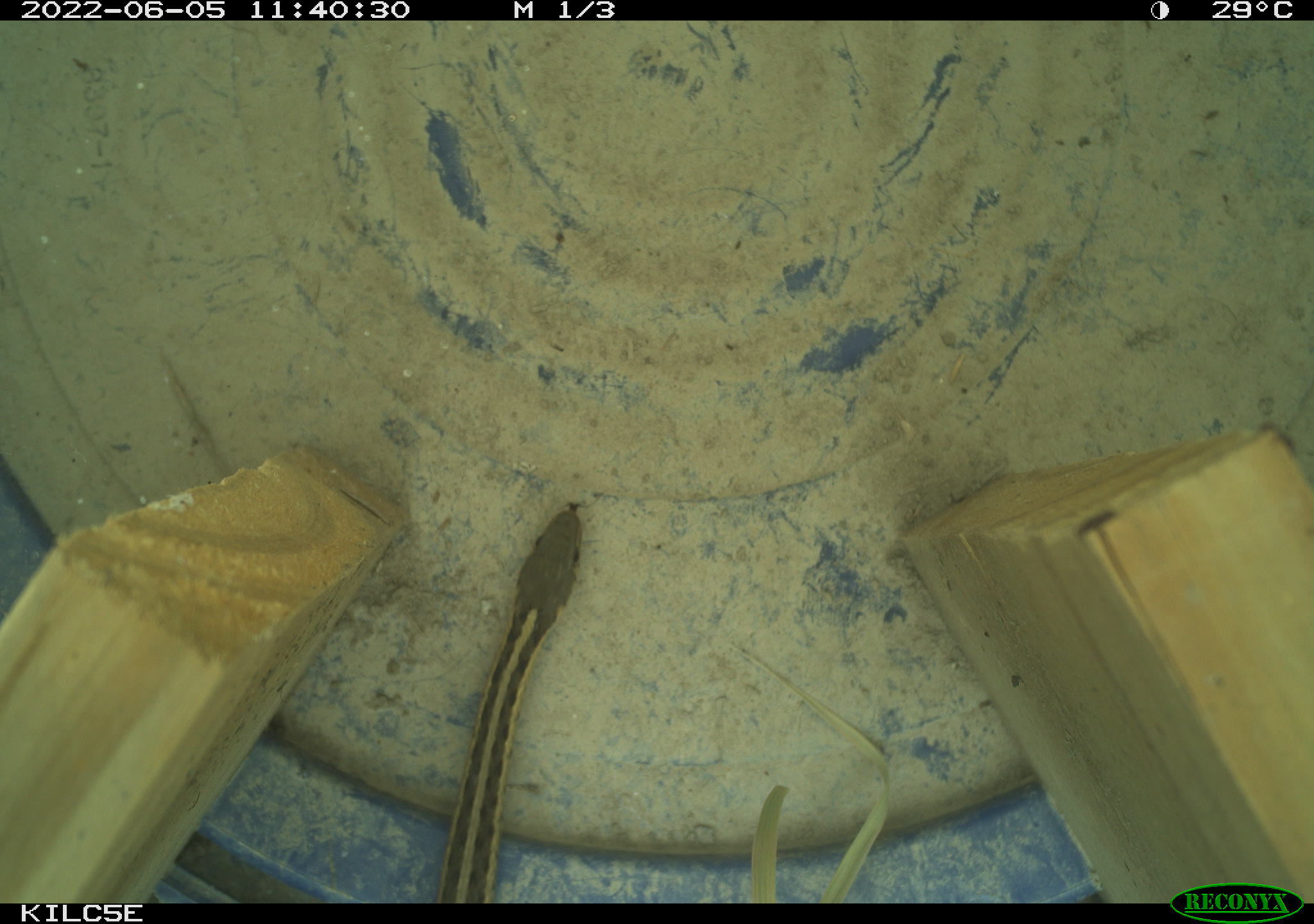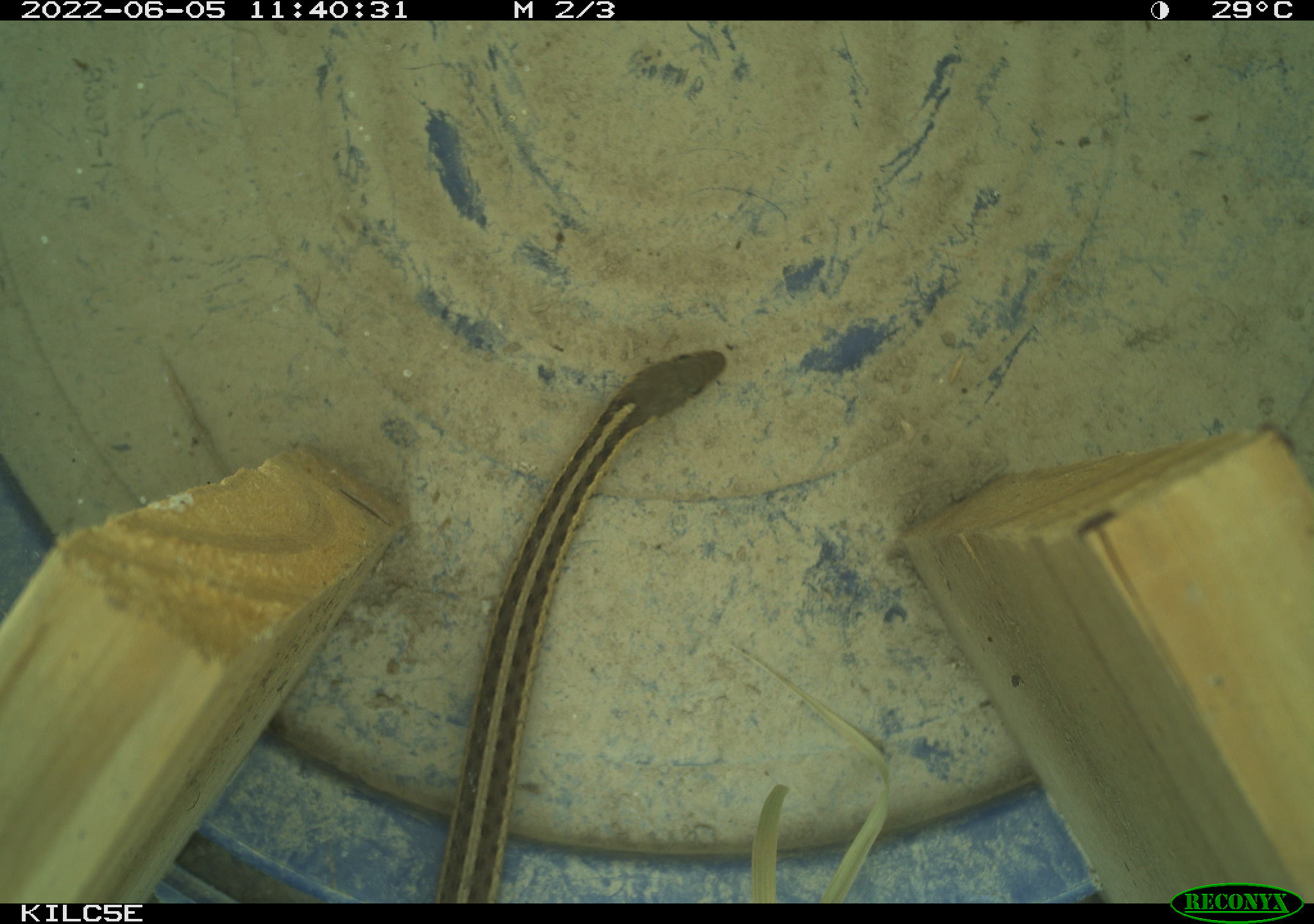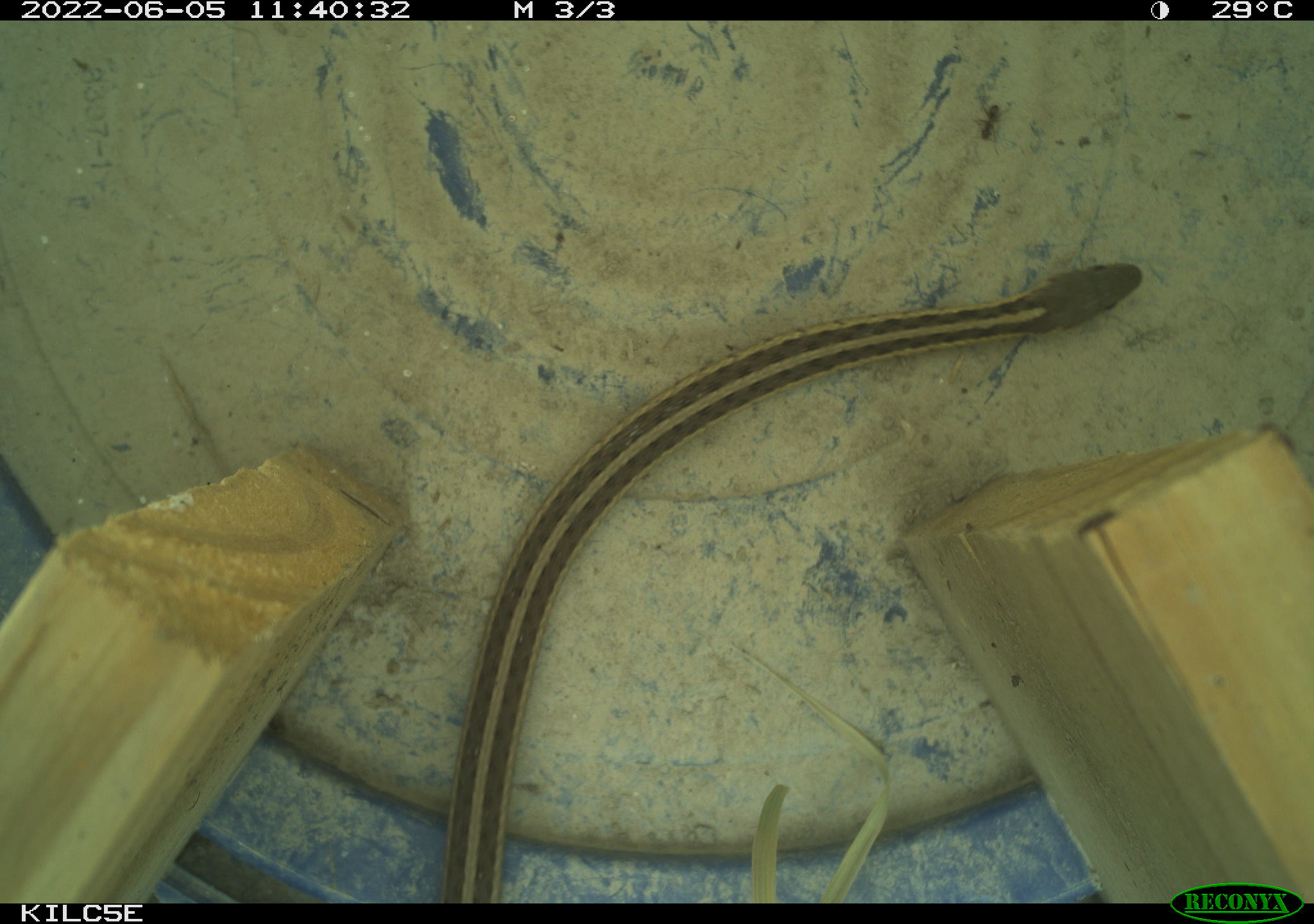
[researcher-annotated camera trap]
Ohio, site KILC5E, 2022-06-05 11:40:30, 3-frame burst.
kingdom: Animalia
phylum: Chordata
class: Reptilia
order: Squamata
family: Colubridae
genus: Thamnophis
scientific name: Thamnophis sirtalis sirtalis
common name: eastern gartersnake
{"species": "eastern gartersnake (Thamnophis sirtalis sirtalis)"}